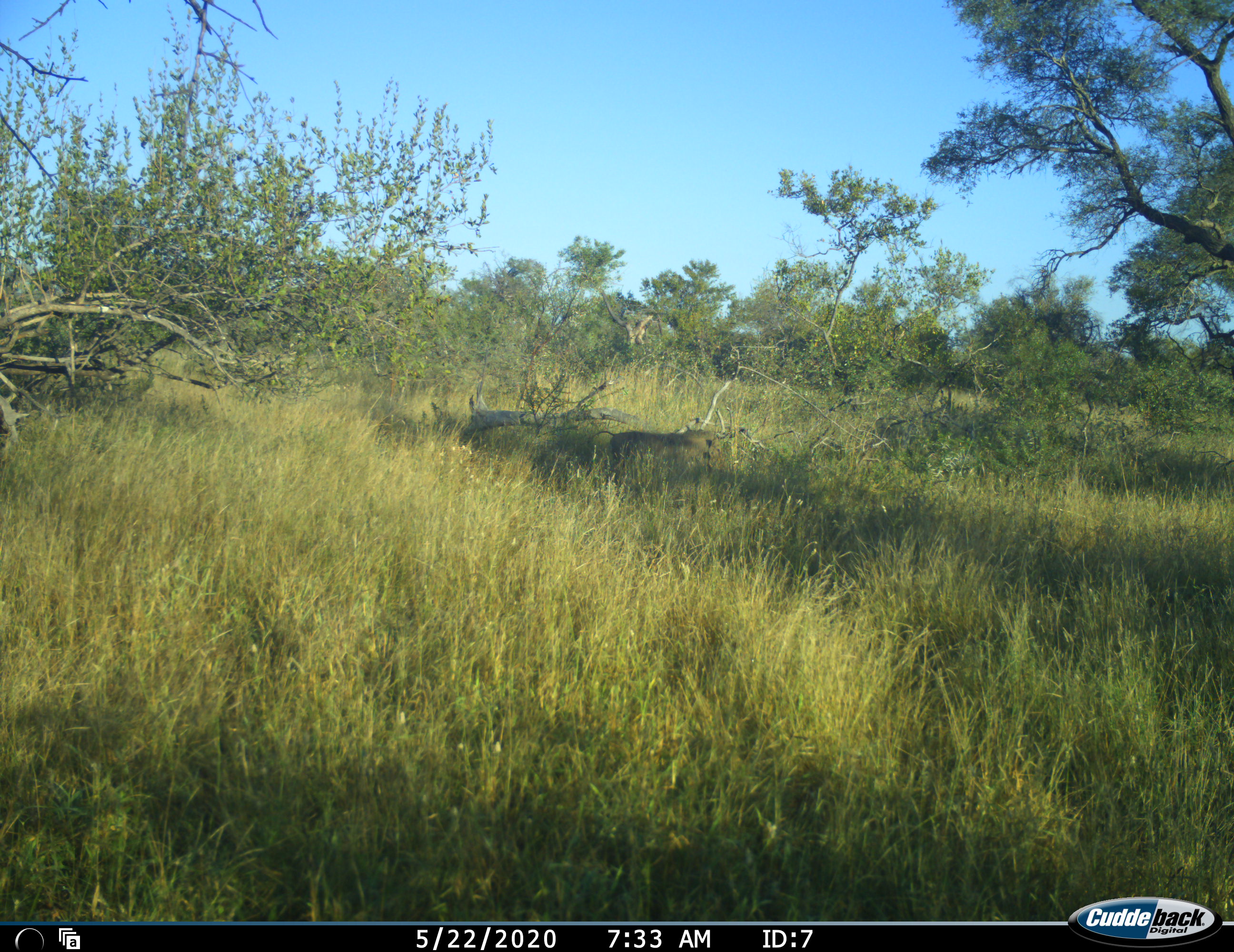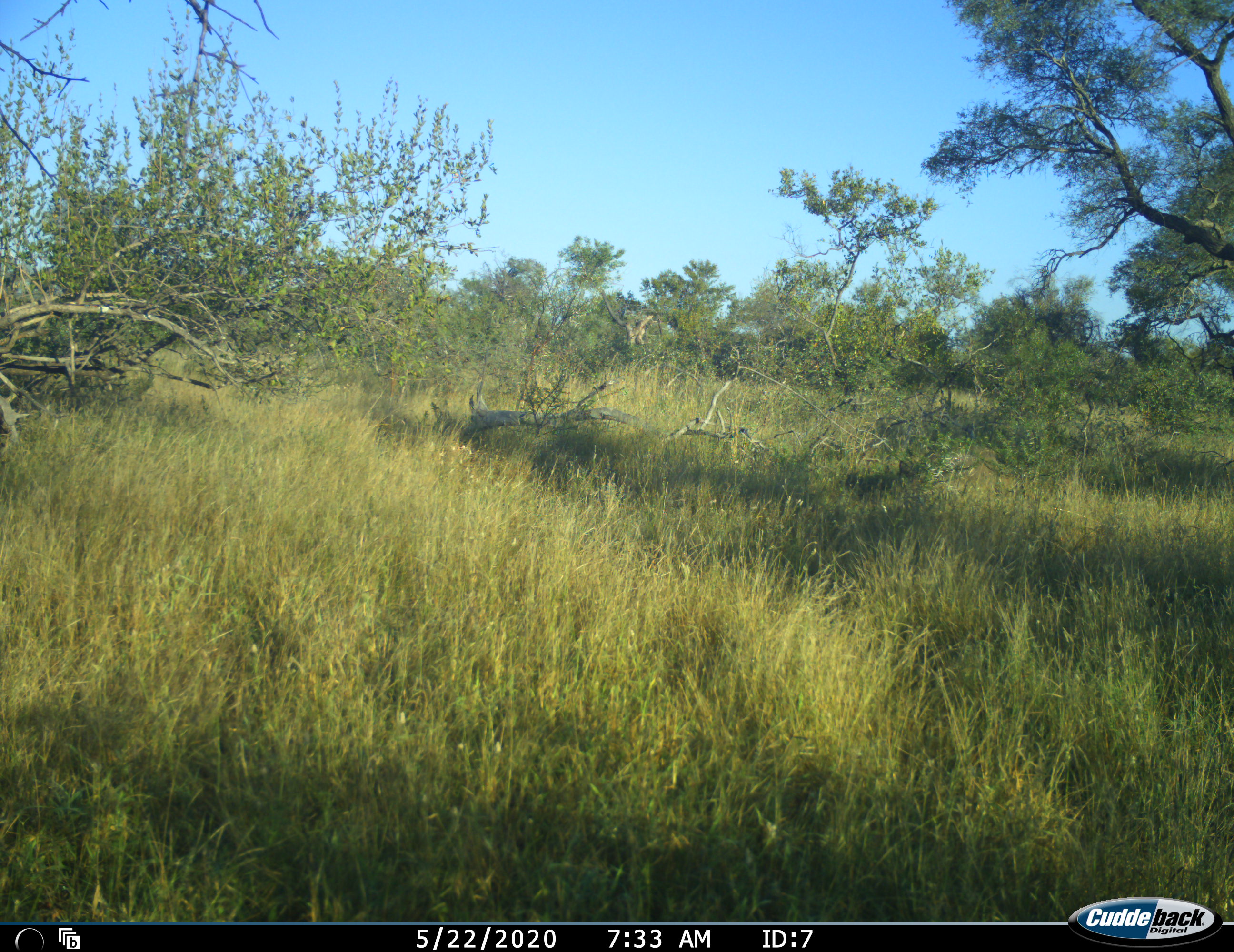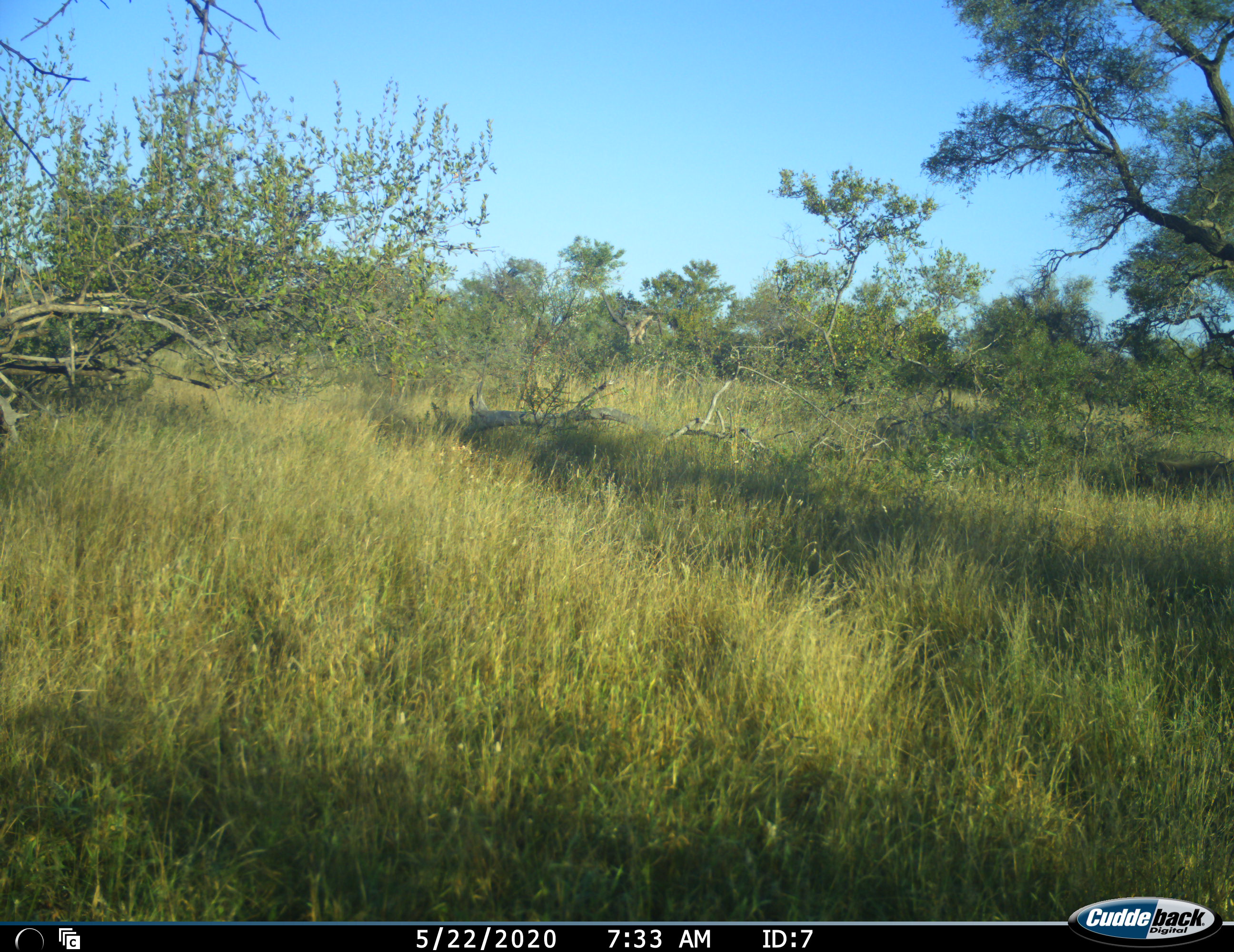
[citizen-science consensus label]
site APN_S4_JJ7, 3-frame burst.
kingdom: Animalia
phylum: Chordata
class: Mammalia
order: Artiodactyla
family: Suidae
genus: Phacochoerus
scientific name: Phacochoerus africanus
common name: warthog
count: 1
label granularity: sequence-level